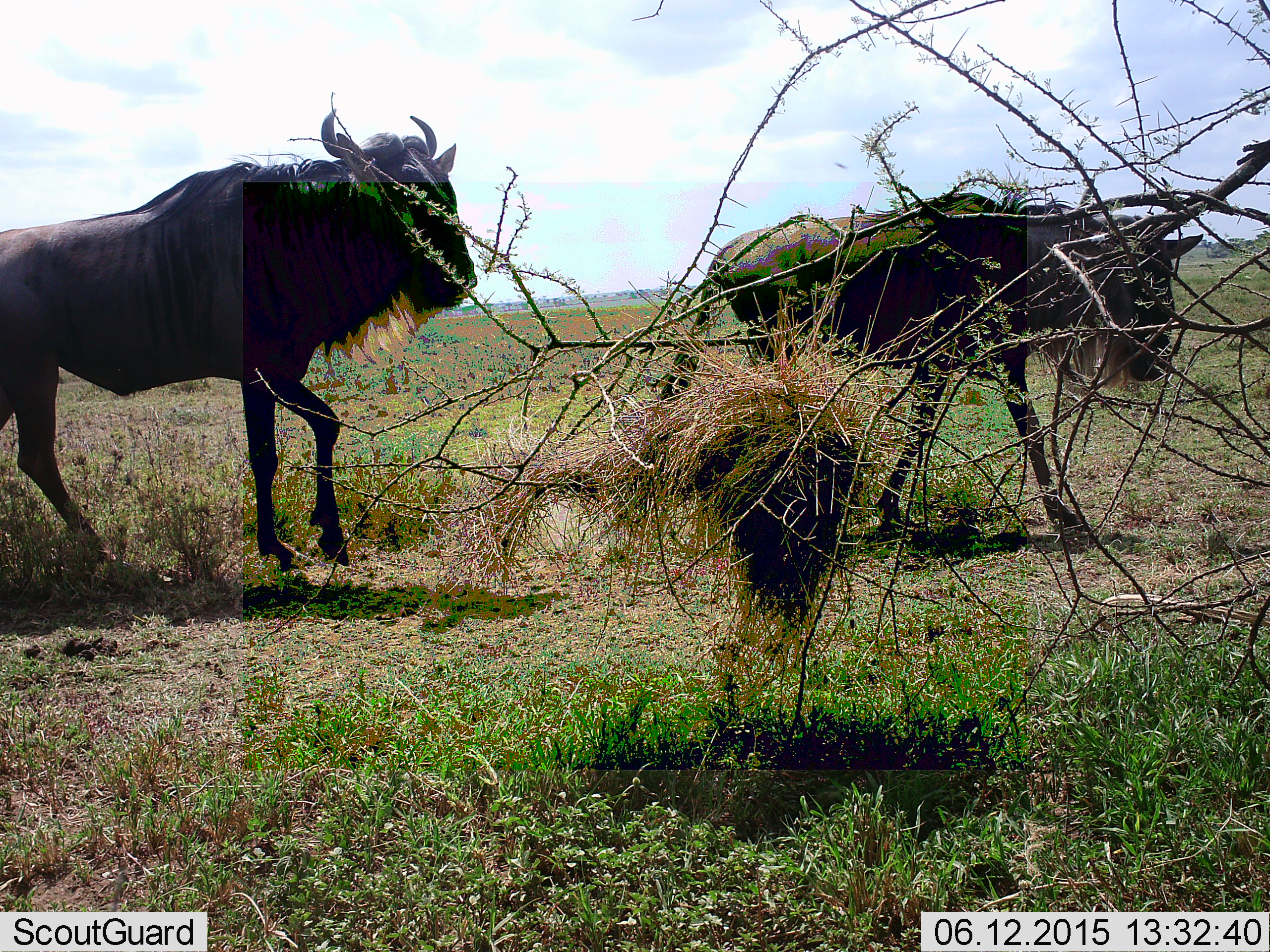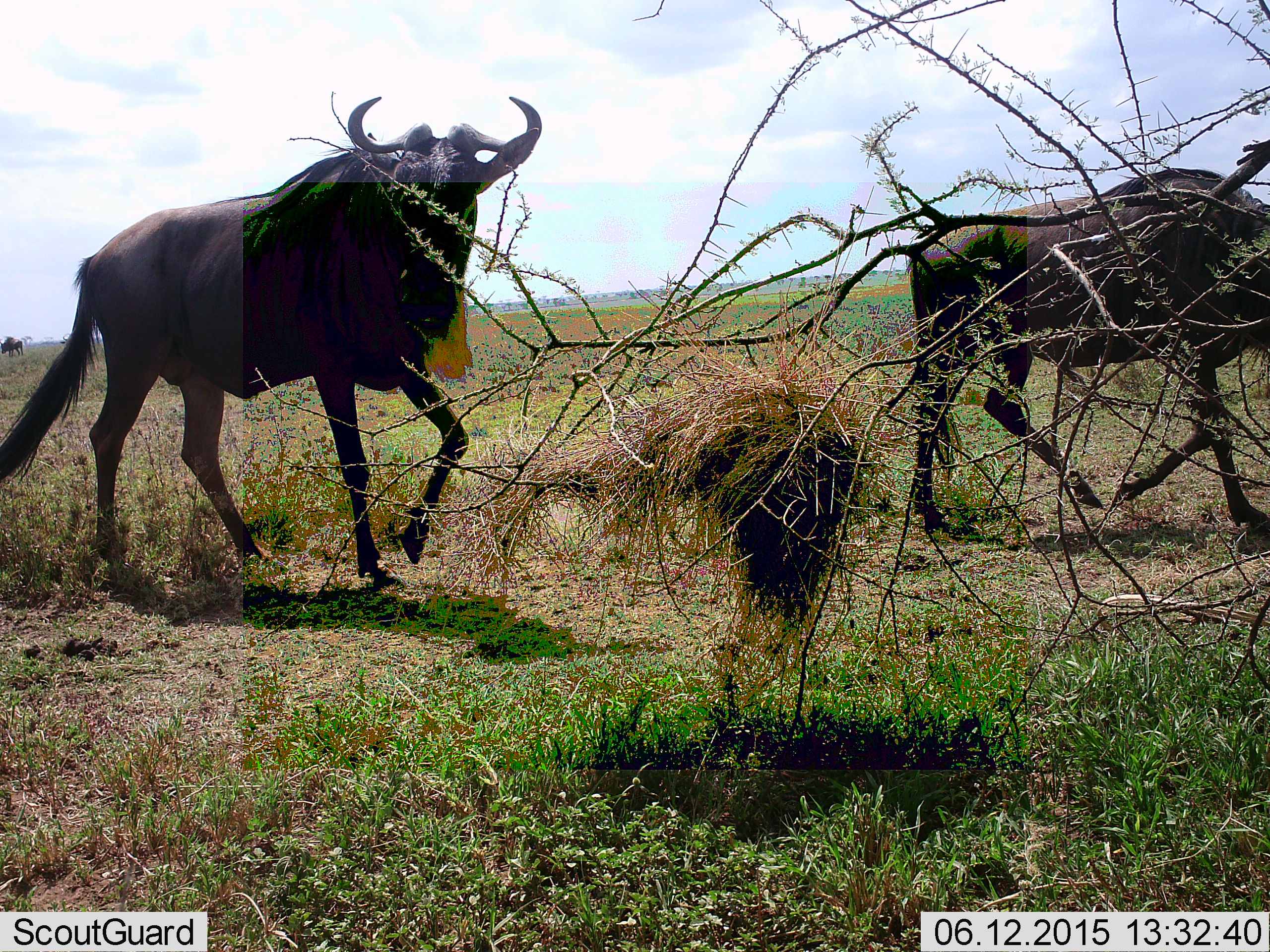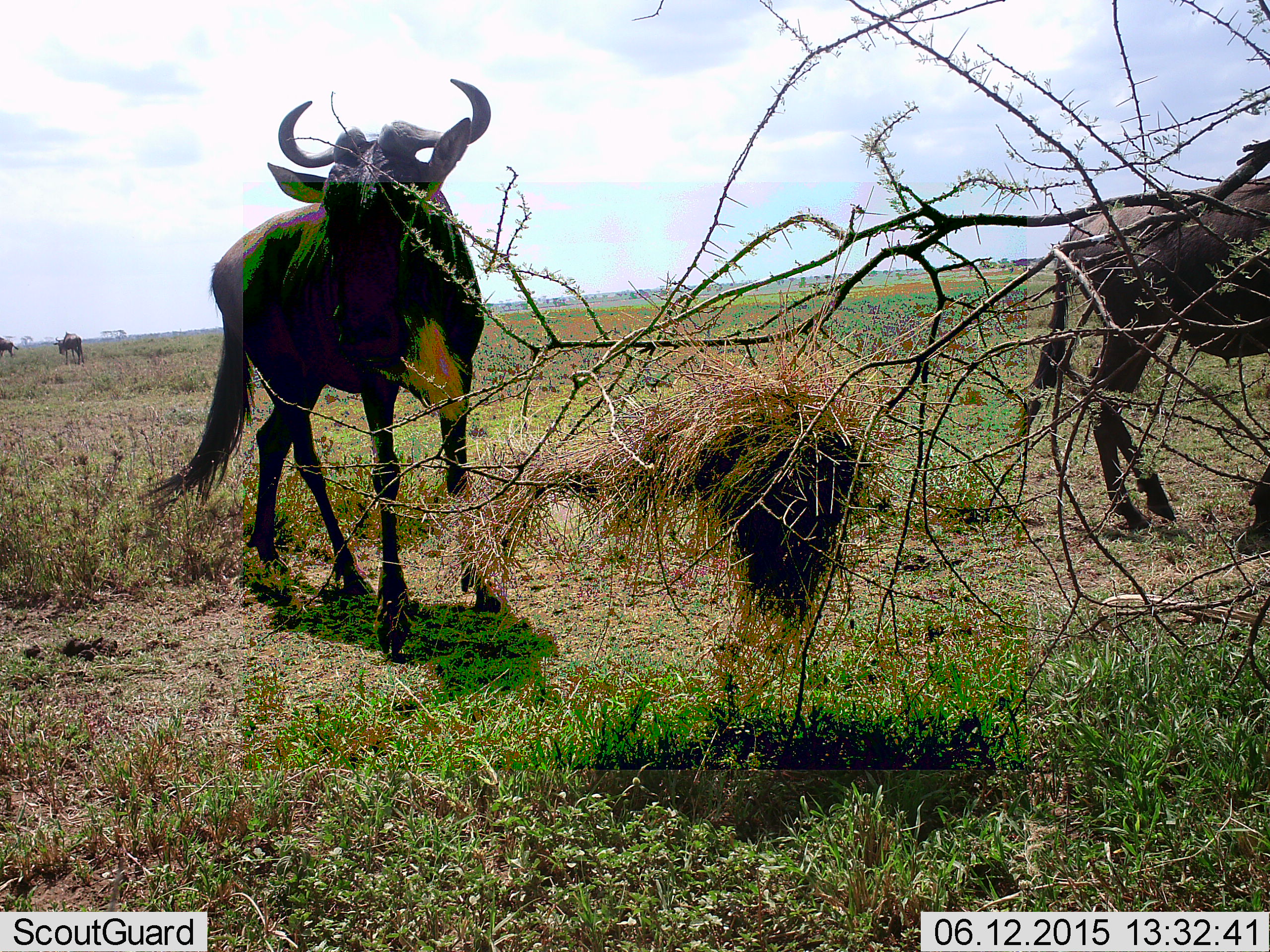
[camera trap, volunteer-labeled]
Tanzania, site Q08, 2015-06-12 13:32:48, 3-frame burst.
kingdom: Animalia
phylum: Chordata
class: Mammalia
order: Artiodactyla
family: Bovidae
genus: Connochaetes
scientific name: Connochaetes taurinus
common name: blue wildebeest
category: wildebeest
Wildebeest (blue wildebeest) (Connochaetes taurinus), count 3. Behavior (volunteer vote fractions): standing 20%, resting 0%, moving 90%, interacting 0%. Young present (vote fraction): 0%. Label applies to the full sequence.